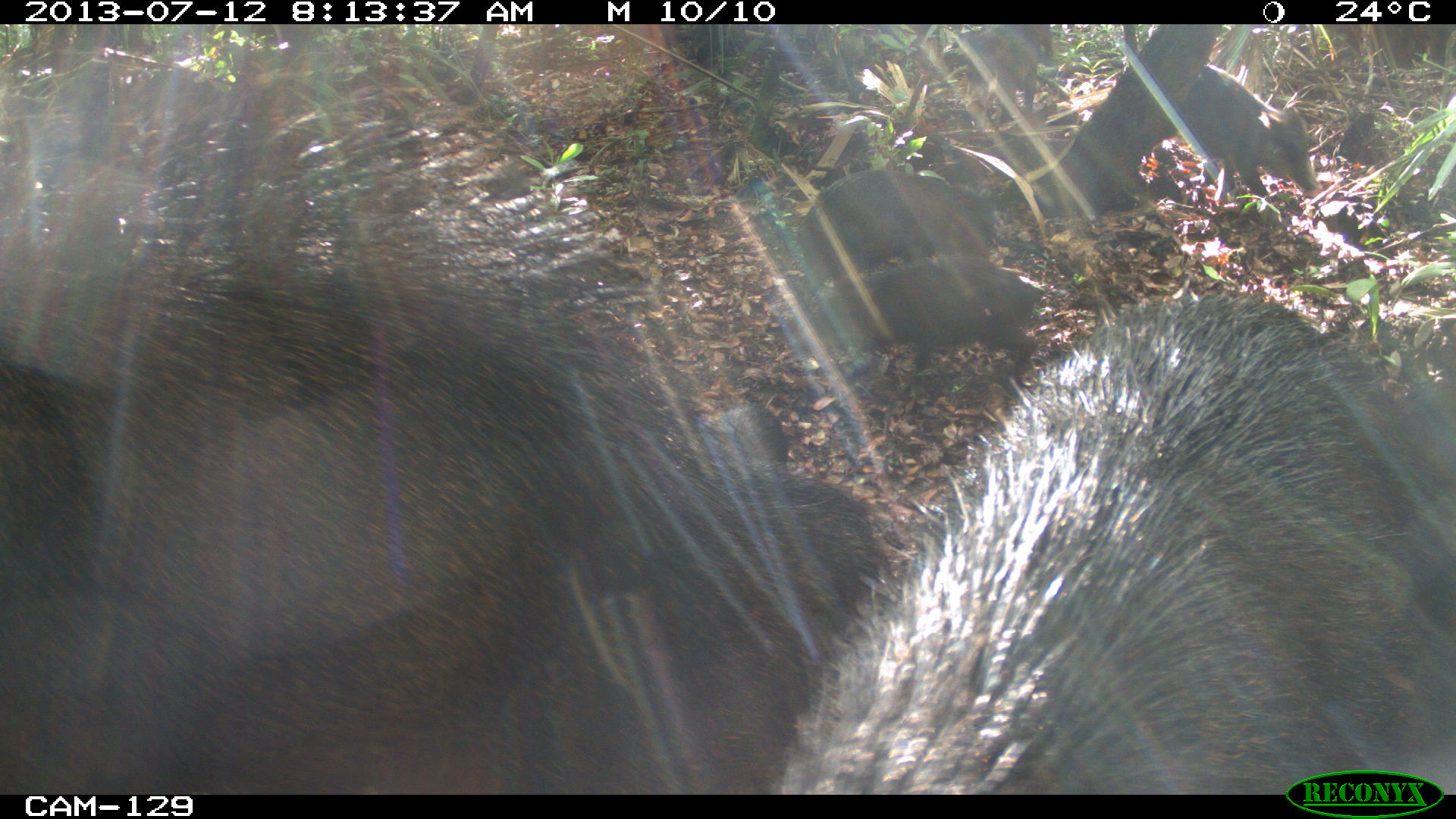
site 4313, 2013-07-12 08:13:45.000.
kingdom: Animalia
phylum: Chordata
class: Mammalia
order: Artiodactyla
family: Tayassuidae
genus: Tayassu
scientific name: Tayassu pecari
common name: white-lipped peccary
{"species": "Tayassu pecari (white-lipped peccary)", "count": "20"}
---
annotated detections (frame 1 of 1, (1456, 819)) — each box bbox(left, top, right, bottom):
tayassu pecari: bbox(0, 41, 893, 793); bbox(770, 285, 1453, 793); bbox(797, 254, 1047, 381); bbox(797, 168, 996, 308); bbox(1144, 64, 1322, 197); bbox(959, 30, 1037, 123); bbox(979, 24, 1054, 64)